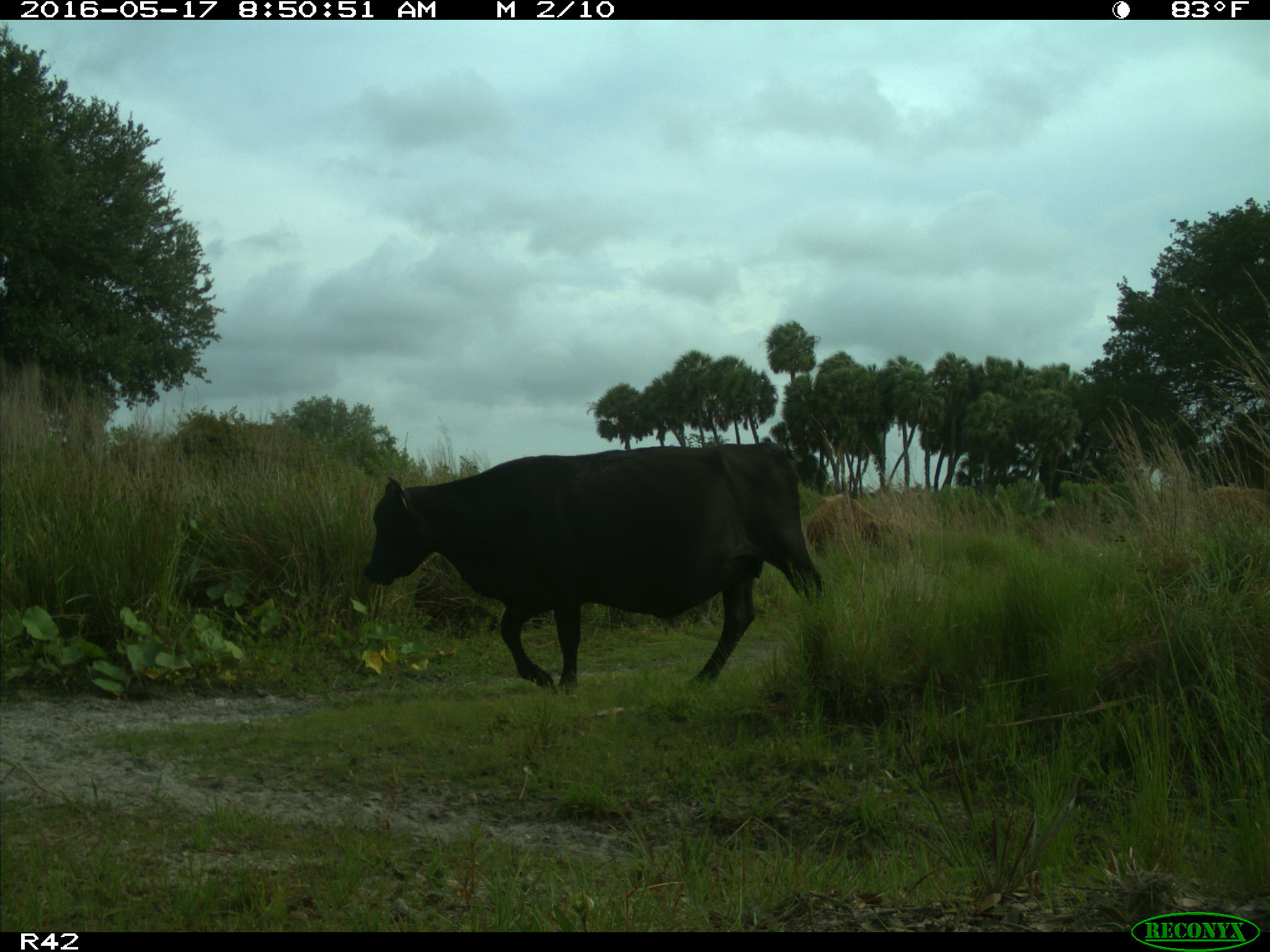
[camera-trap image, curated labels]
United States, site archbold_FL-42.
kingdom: Animalia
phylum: Chordata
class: Mammalia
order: Artiodactyla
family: Bovidae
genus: Bos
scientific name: Bos taurus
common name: domestic cow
Bos taurus (domestic cow).